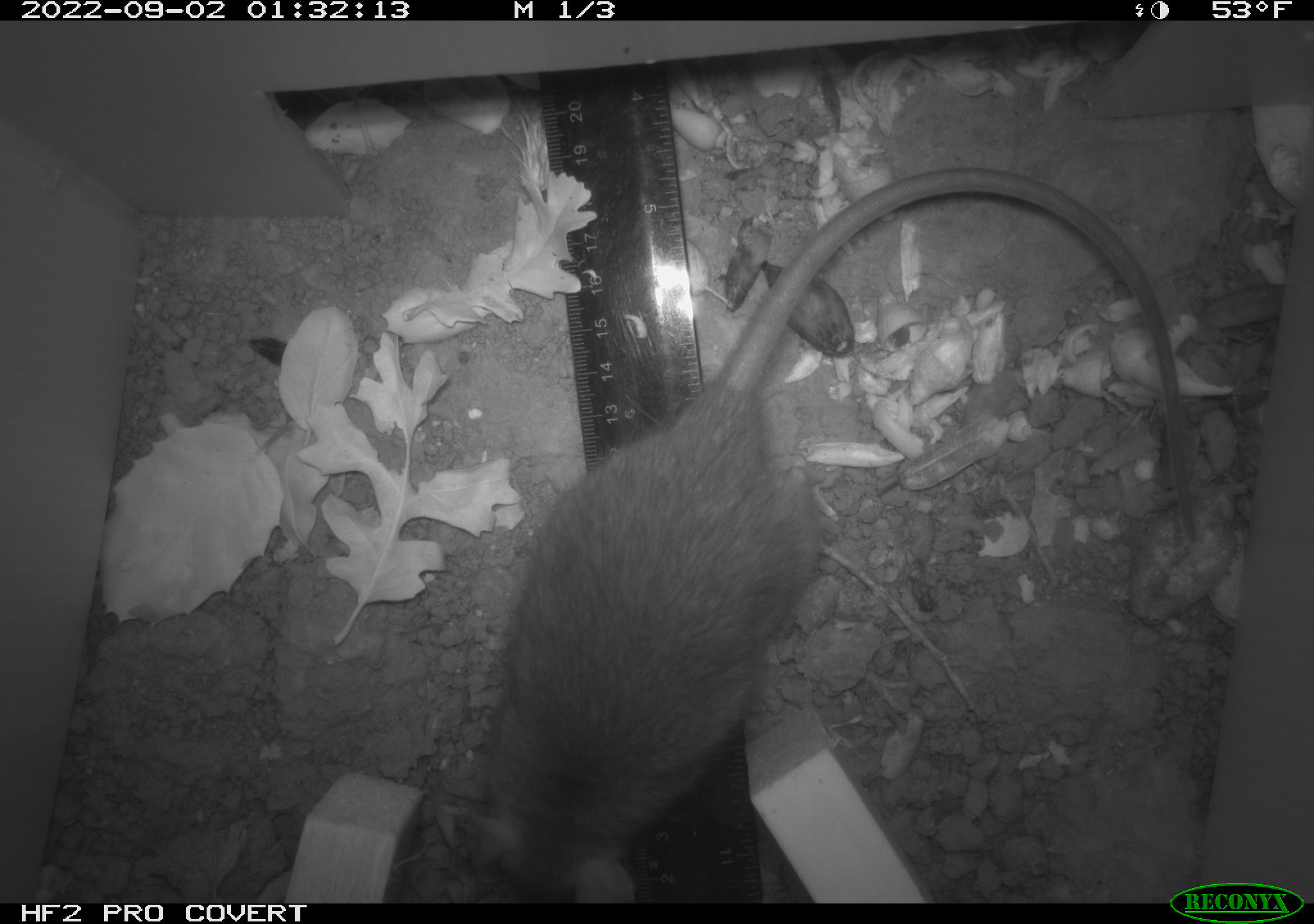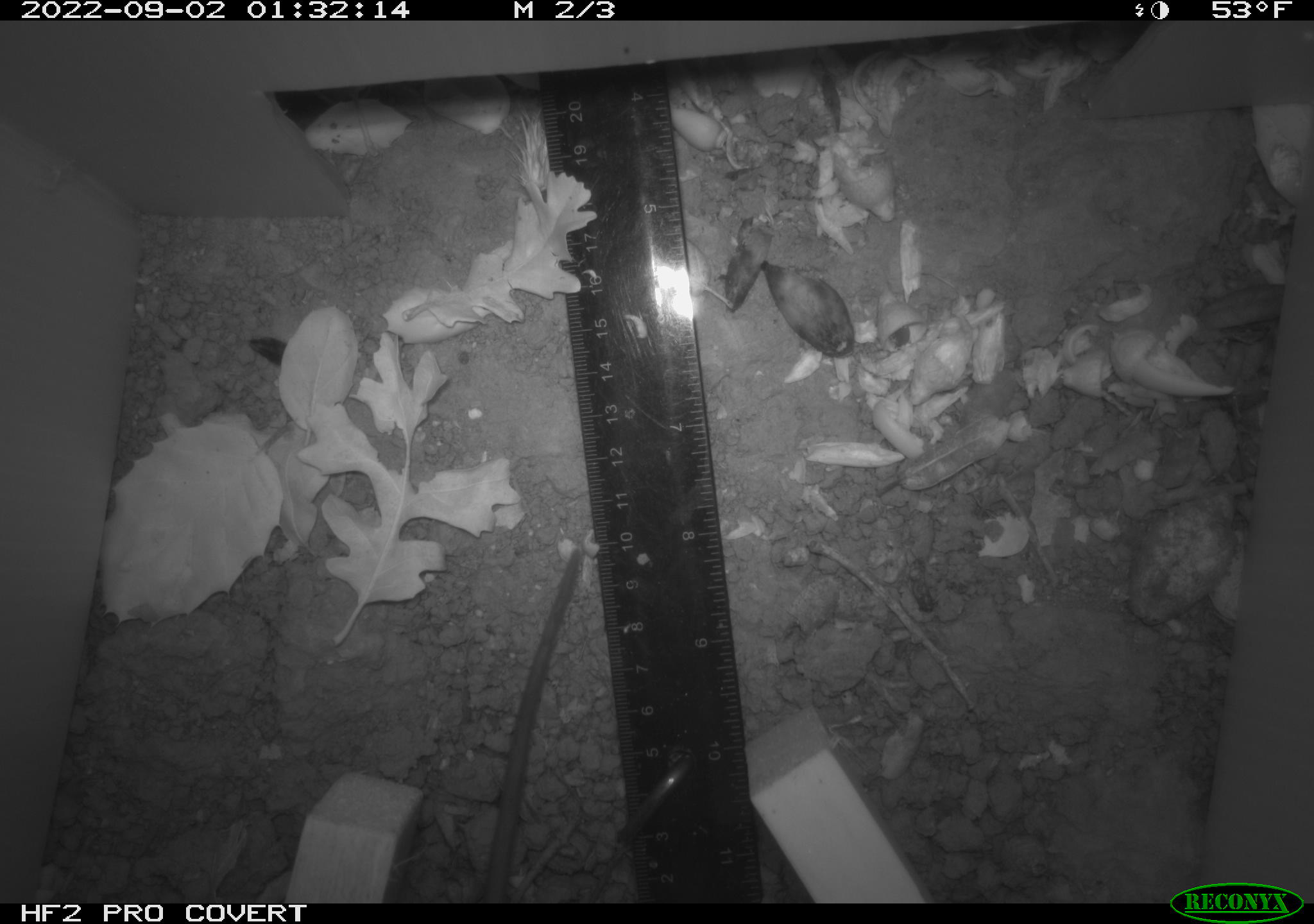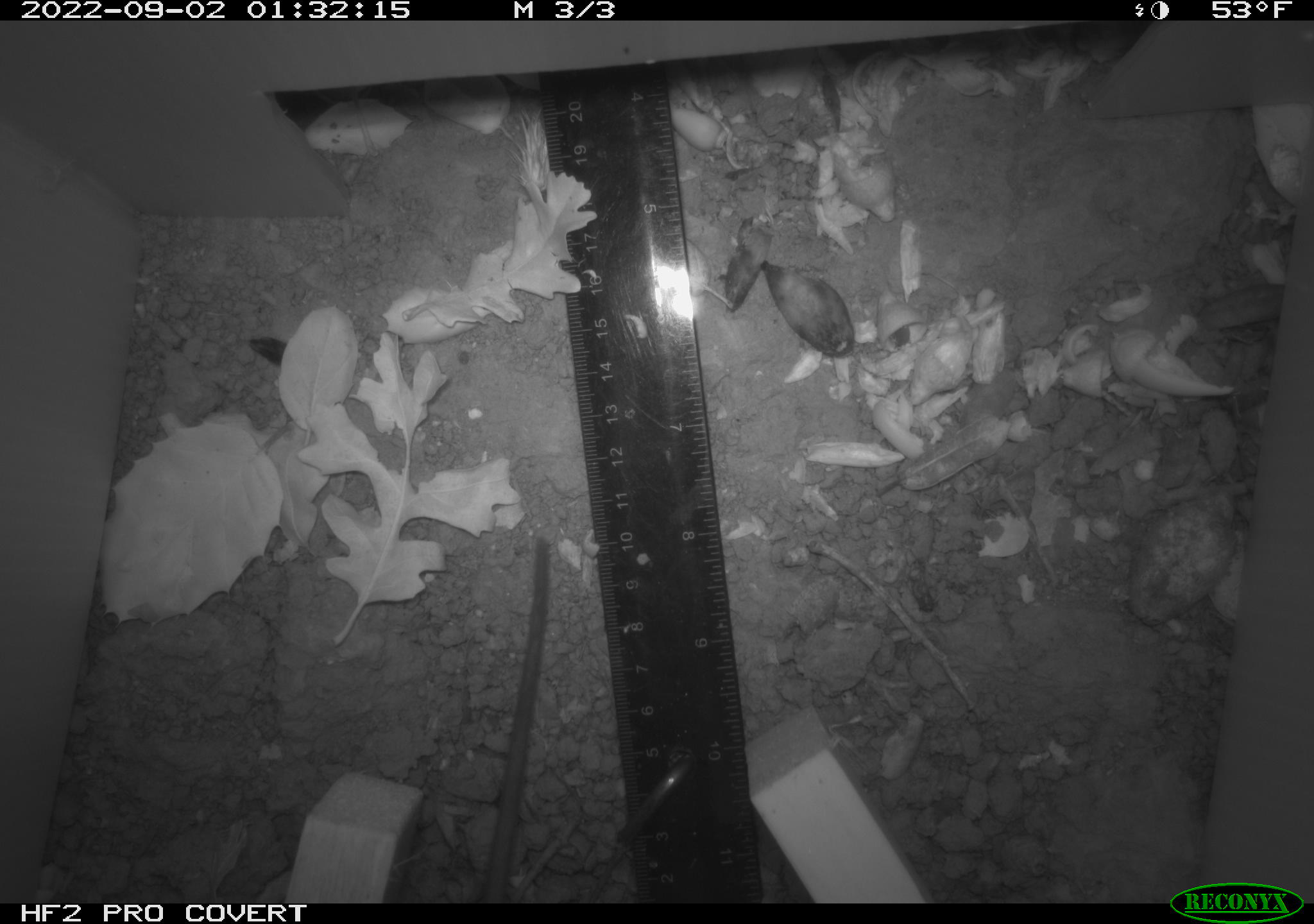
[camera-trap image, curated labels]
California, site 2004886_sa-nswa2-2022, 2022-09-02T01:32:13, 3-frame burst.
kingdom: Animalia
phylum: Chordata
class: Mammalia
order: Rodentia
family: Muridae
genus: Rattus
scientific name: Rattus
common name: rat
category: rattus species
Rattus species (rat) (Rattus).